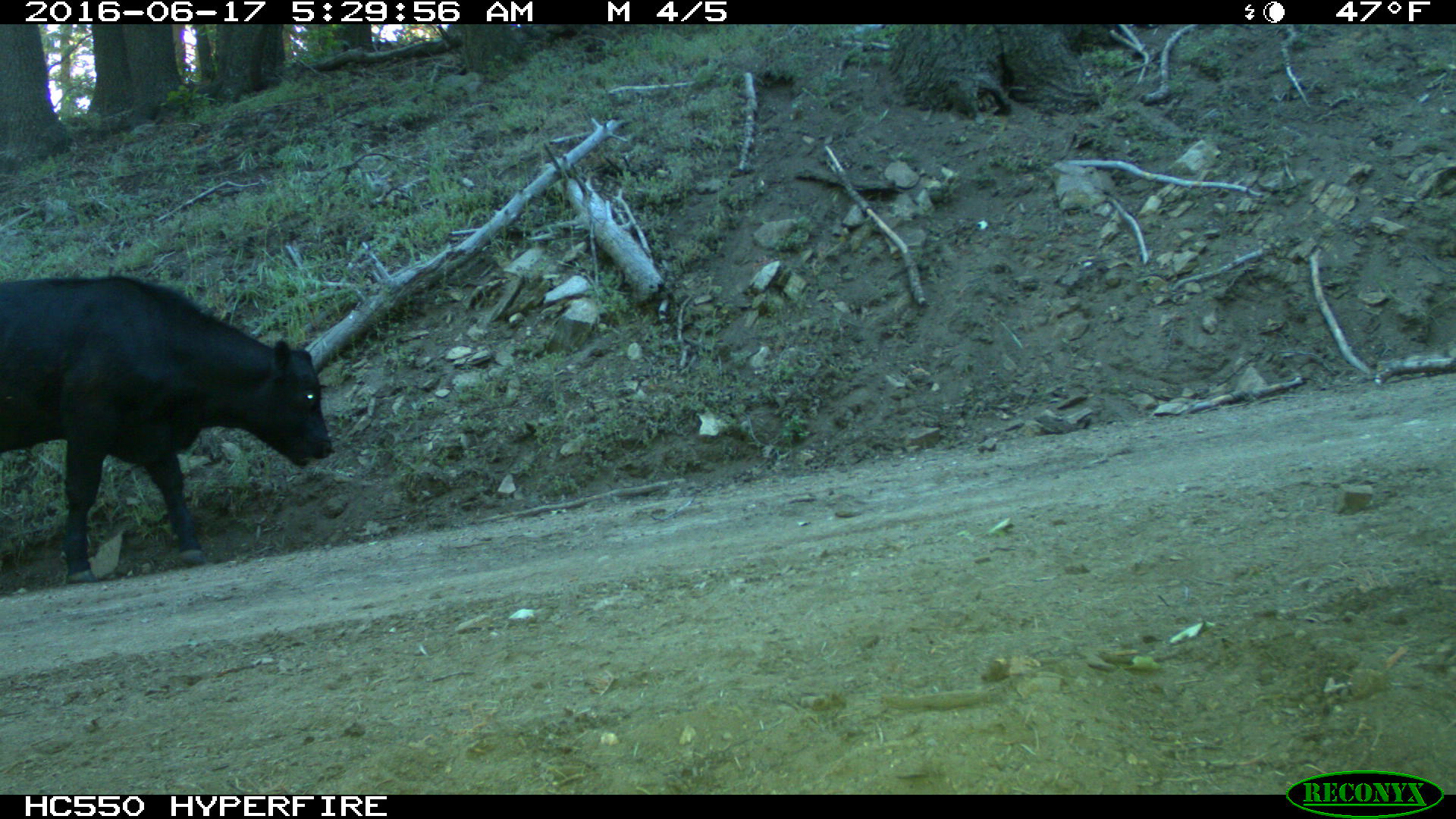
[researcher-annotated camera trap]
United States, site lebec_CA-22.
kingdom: Animalia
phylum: Chordata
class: Mammalia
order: Artiodactyla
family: Bovidae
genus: Bos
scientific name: Bos taurus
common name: domestic cow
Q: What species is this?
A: Bos taurus (domestic cow).